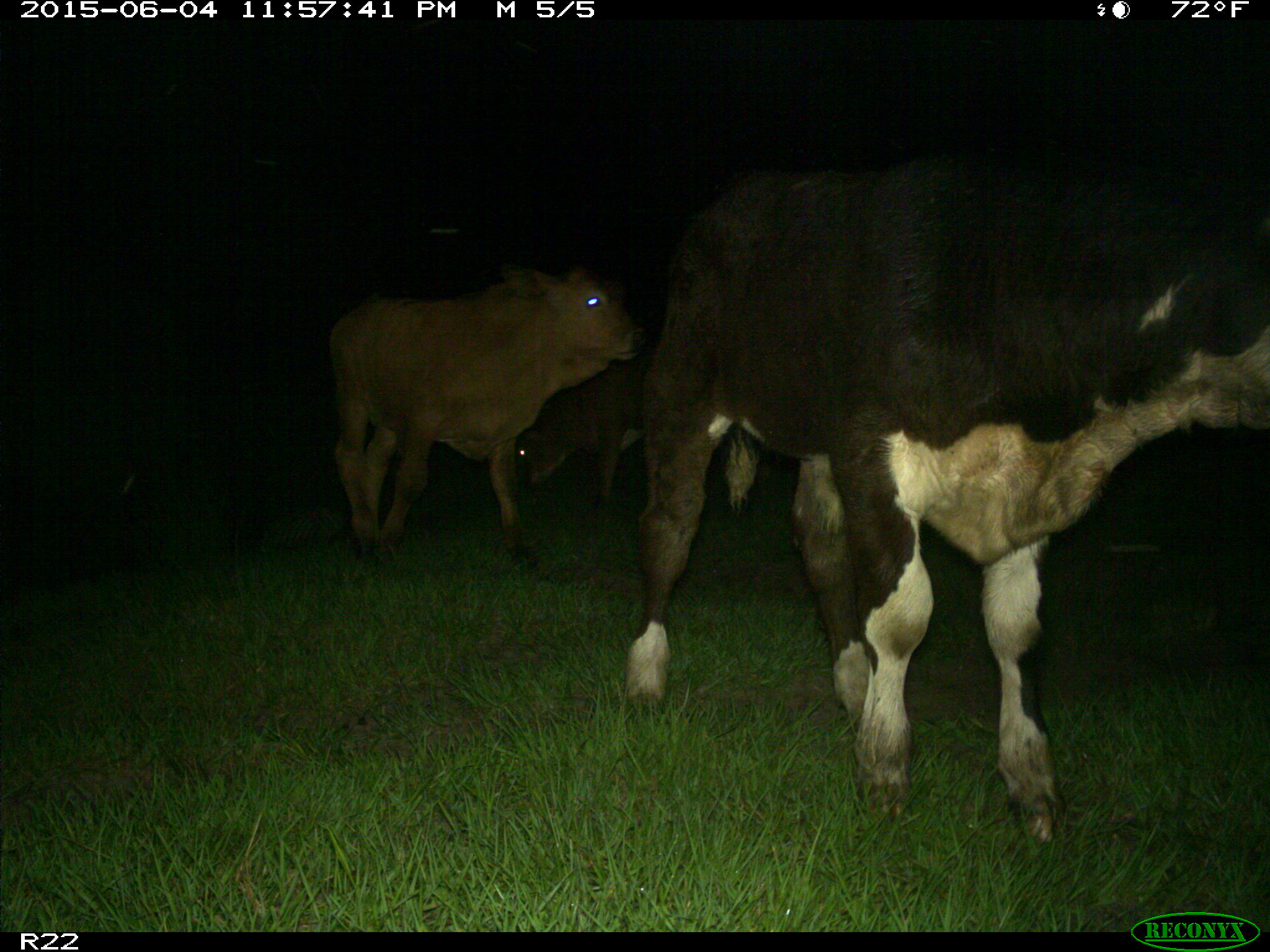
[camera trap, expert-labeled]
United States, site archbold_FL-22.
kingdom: Animalia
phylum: Chordata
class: Mammalia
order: Artiodactyla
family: Bovidae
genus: Bos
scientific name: Bos taurus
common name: domestic cow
Bos taurus (domestic cow).